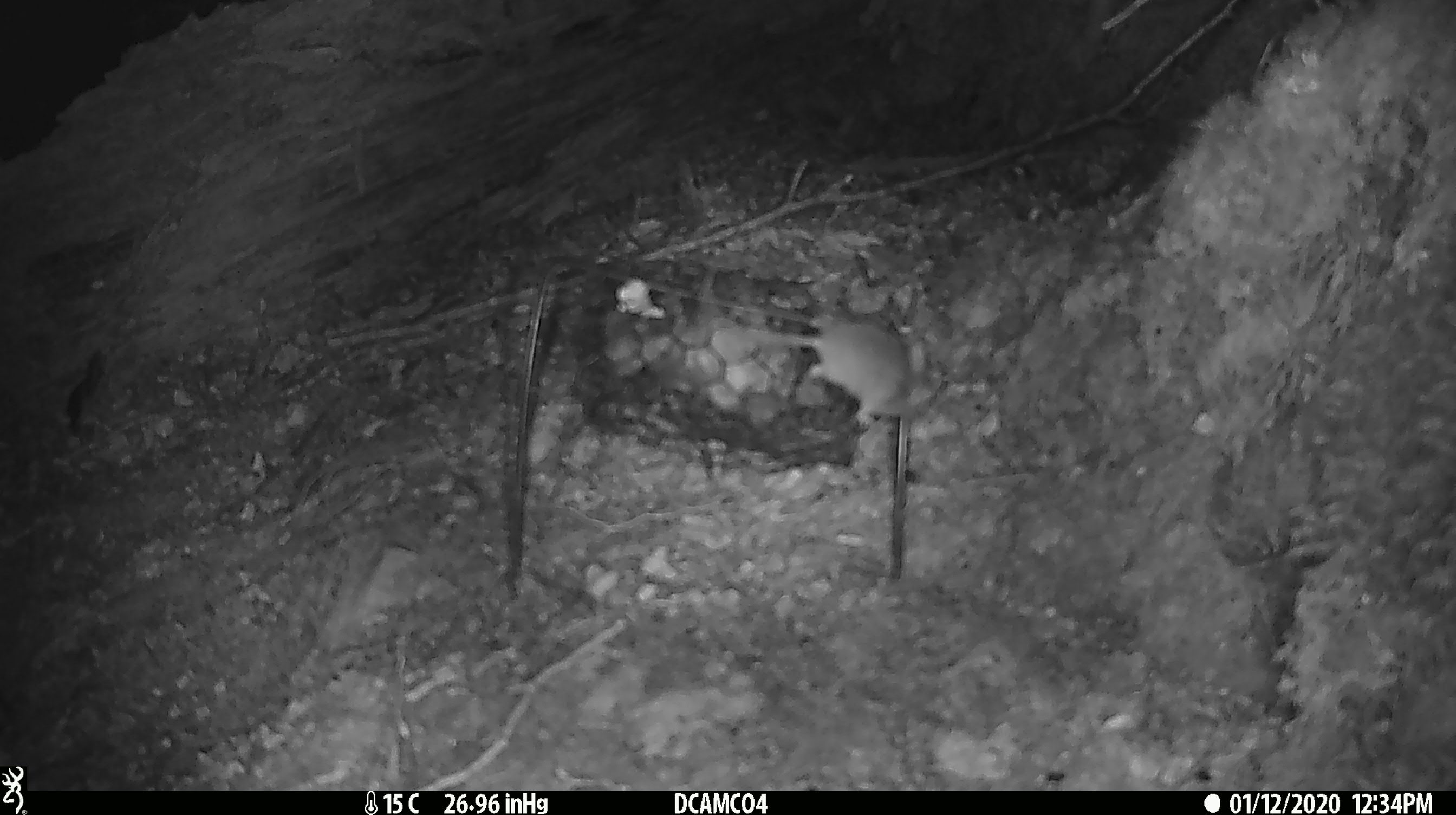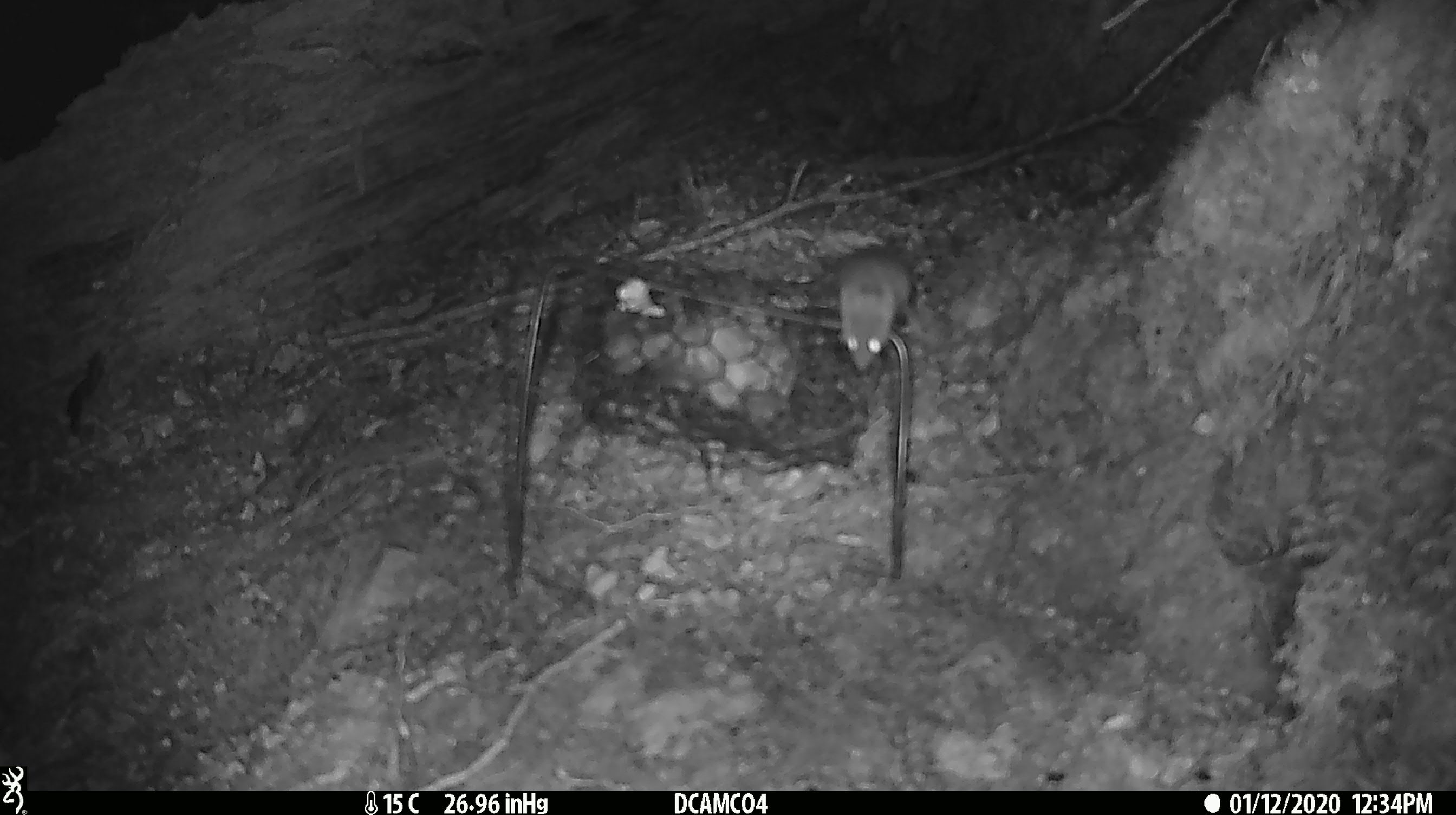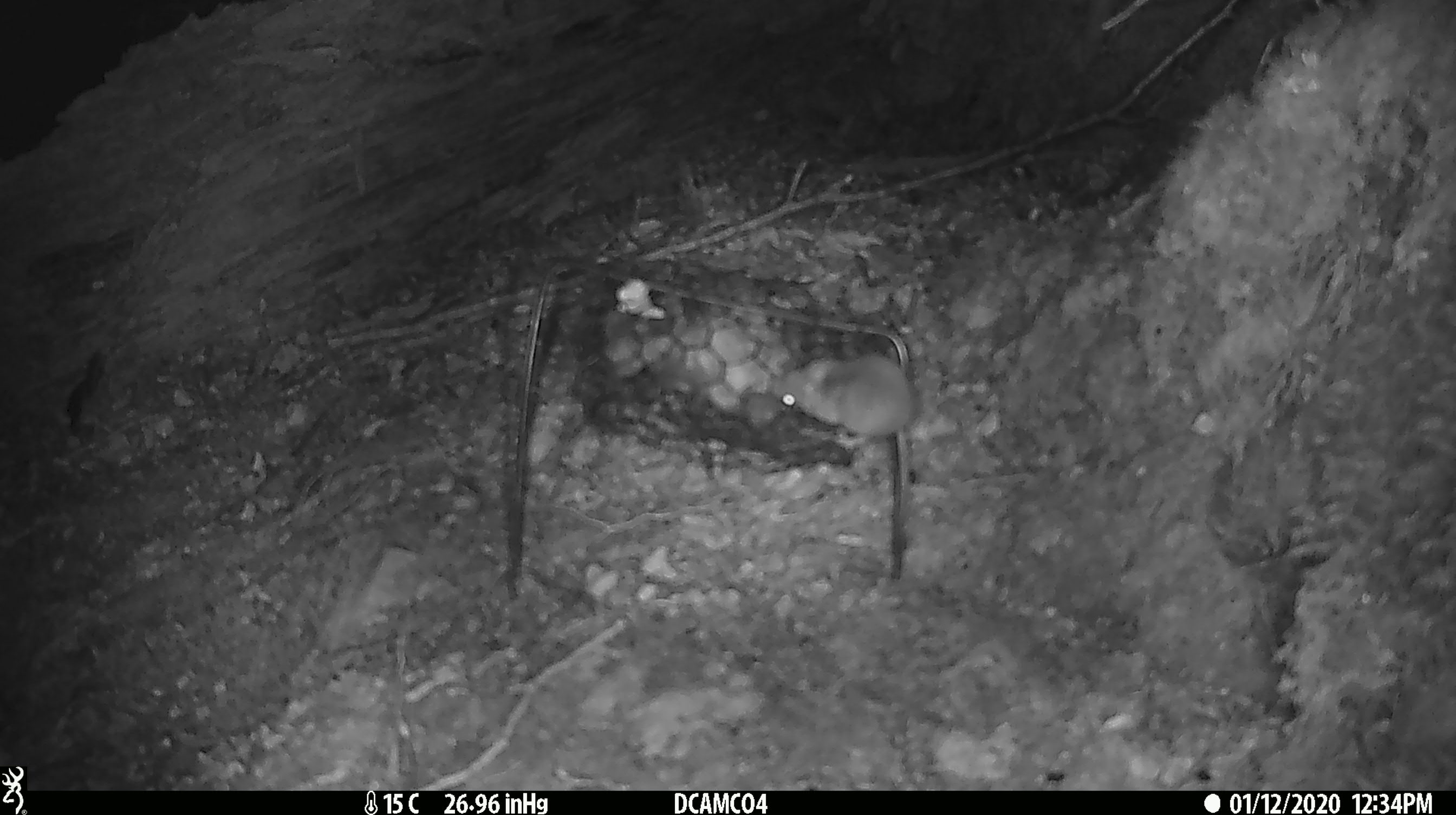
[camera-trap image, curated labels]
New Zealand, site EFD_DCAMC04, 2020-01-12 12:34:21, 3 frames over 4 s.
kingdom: Animalia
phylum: Chordata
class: Mammalia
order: Rodentia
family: Muridae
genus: Mus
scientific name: Mus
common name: mouse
Mouse (Mus).